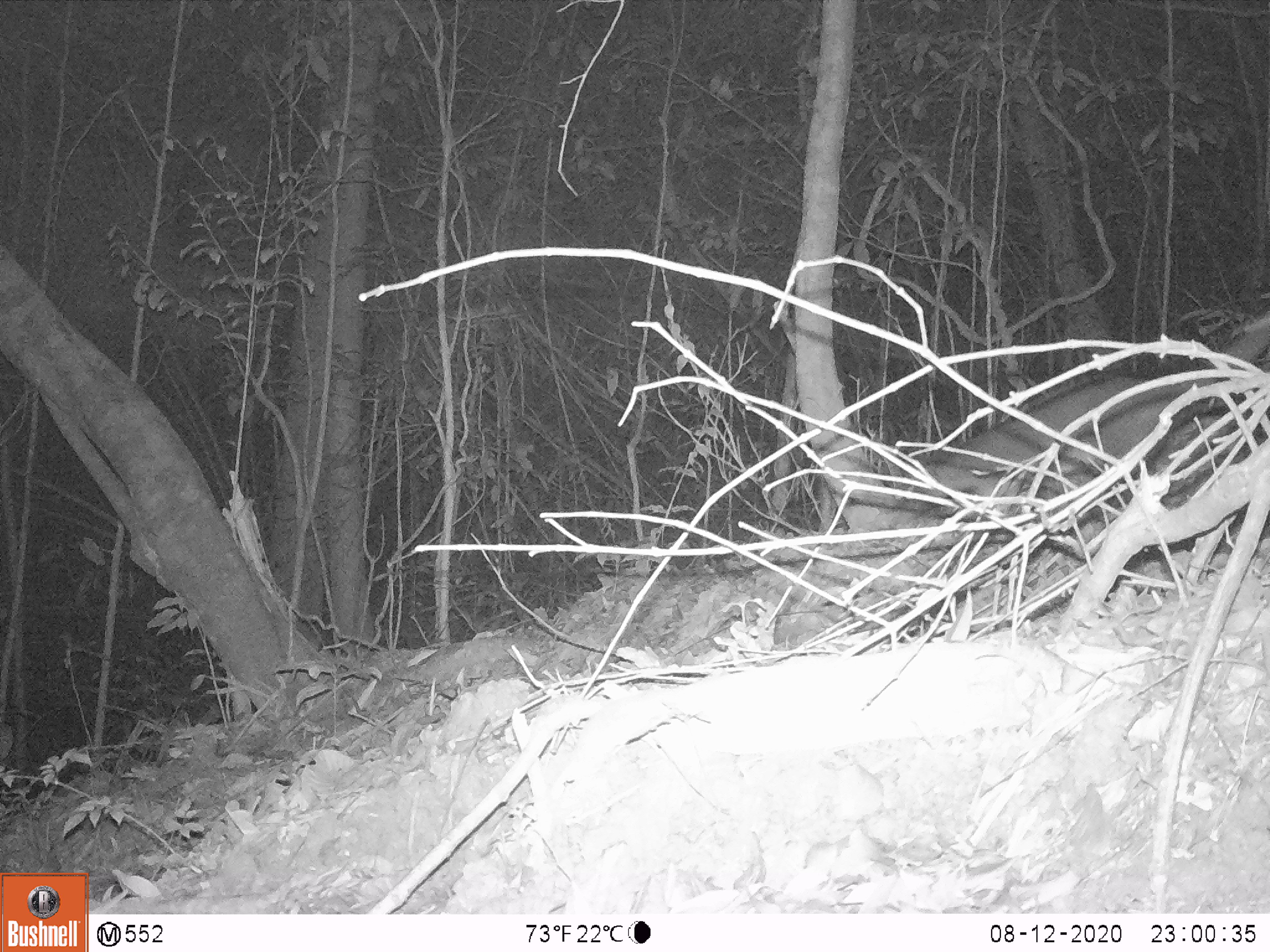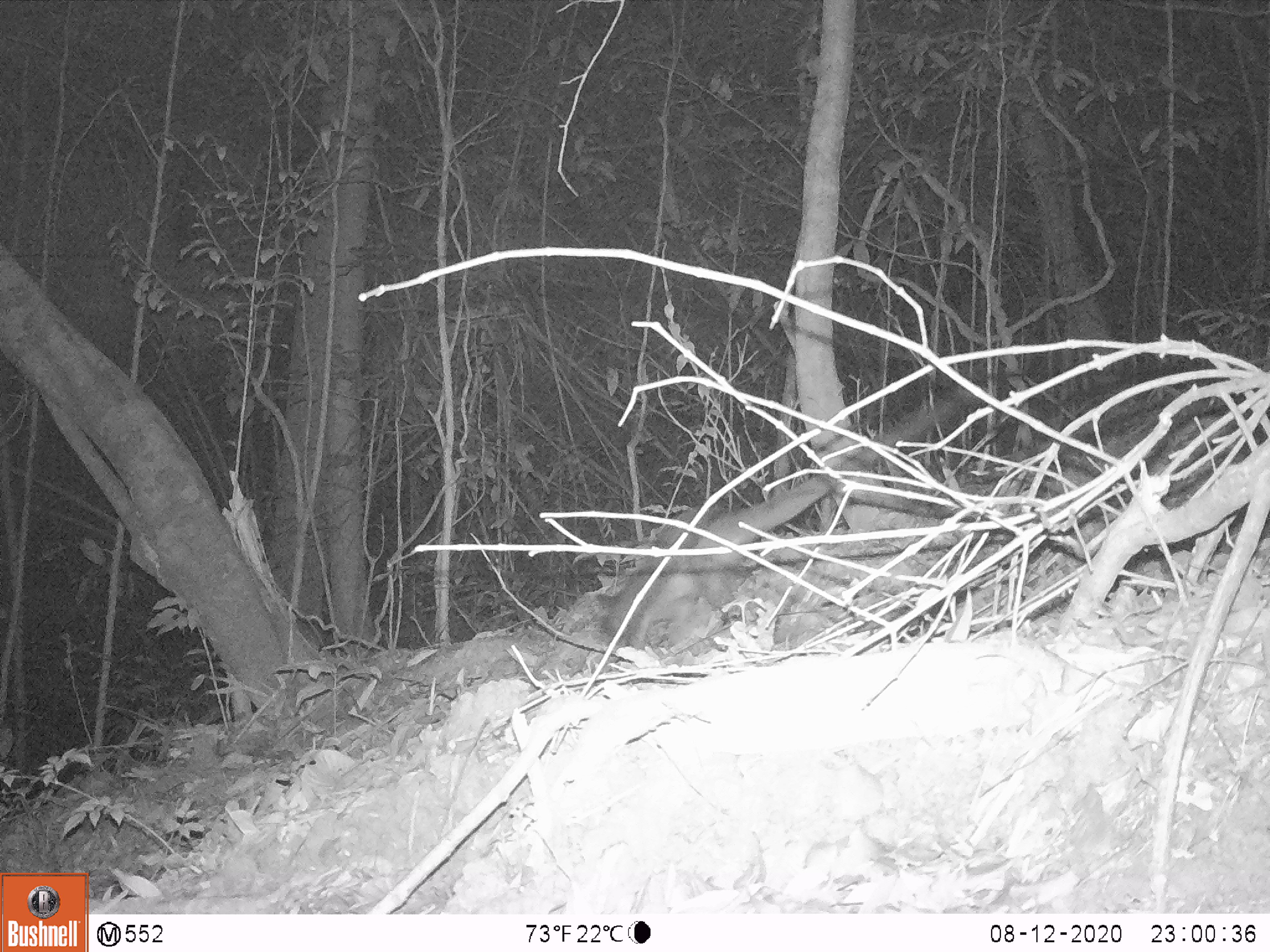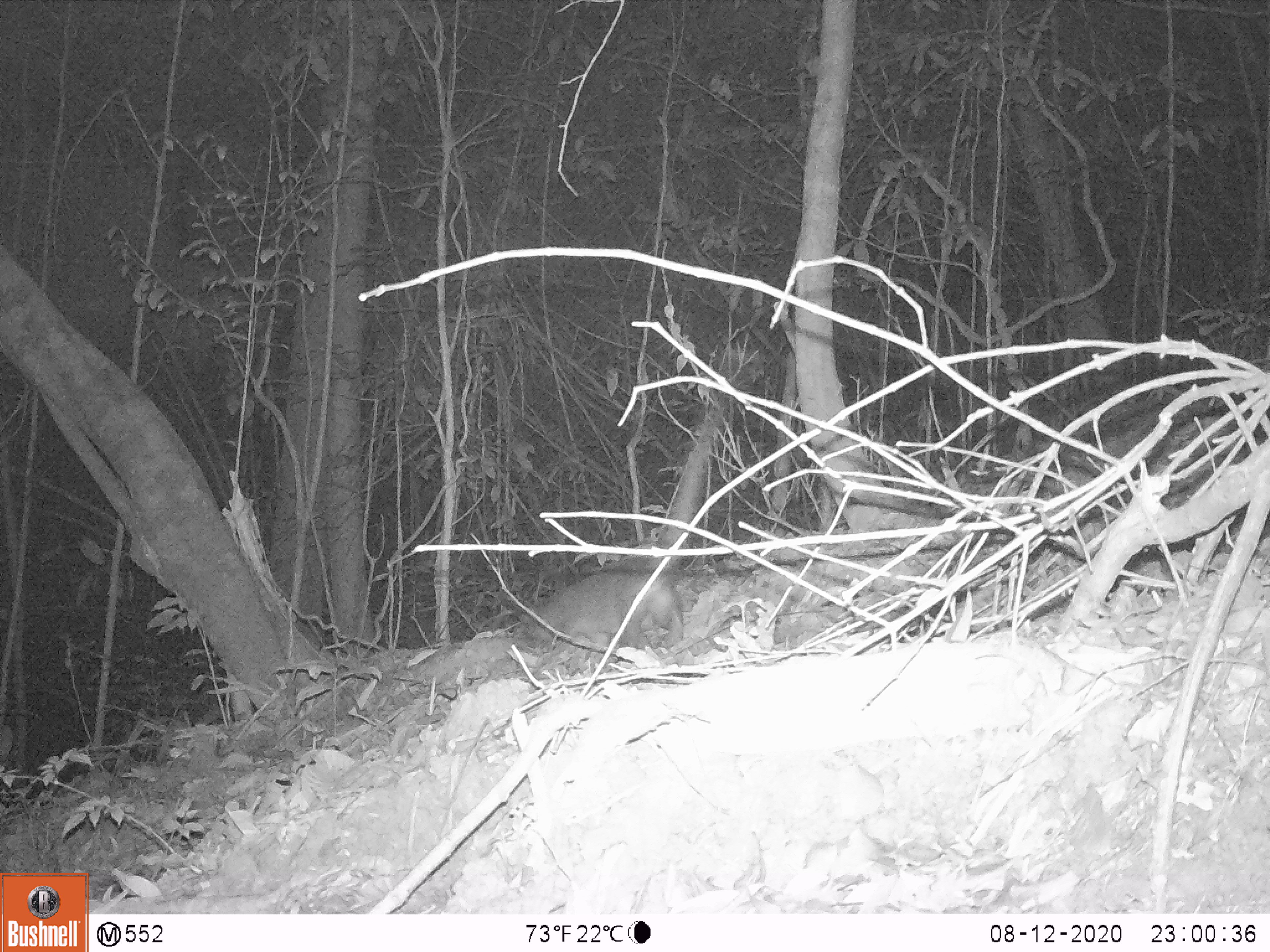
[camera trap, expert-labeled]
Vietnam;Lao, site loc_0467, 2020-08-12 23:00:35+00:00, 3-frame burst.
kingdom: Animalia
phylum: Chordata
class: Mammalia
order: Carnivora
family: Viverridae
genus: Paguma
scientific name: Paguma larvata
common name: masked palm civet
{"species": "masked palm civet (Paguma larvata)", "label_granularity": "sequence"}